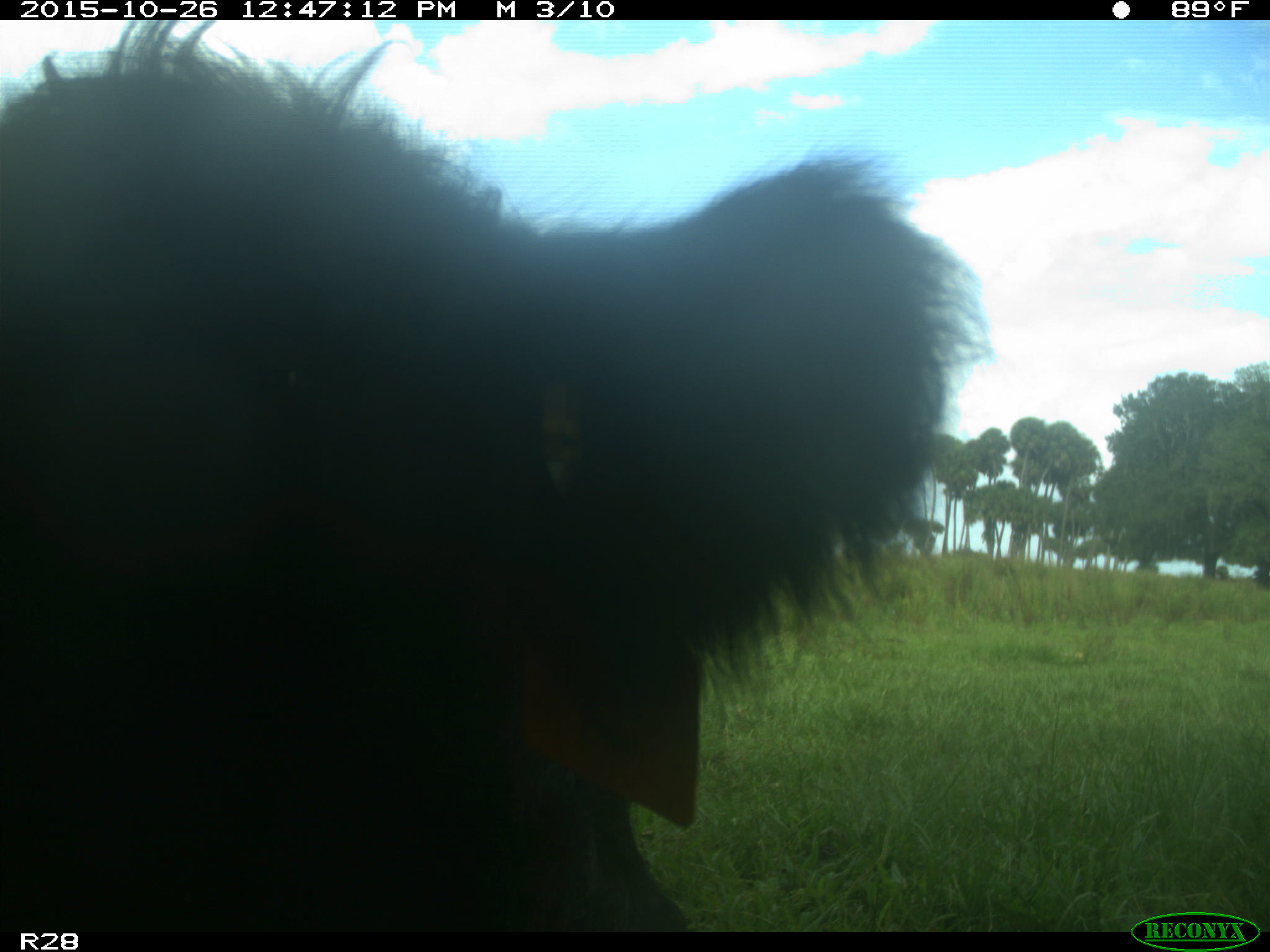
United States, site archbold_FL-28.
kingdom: Animalia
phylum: Chordata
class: Mammalia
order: Artiodactyla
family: Bovidae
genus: Bos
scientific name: Bos taurus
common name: domestic cow